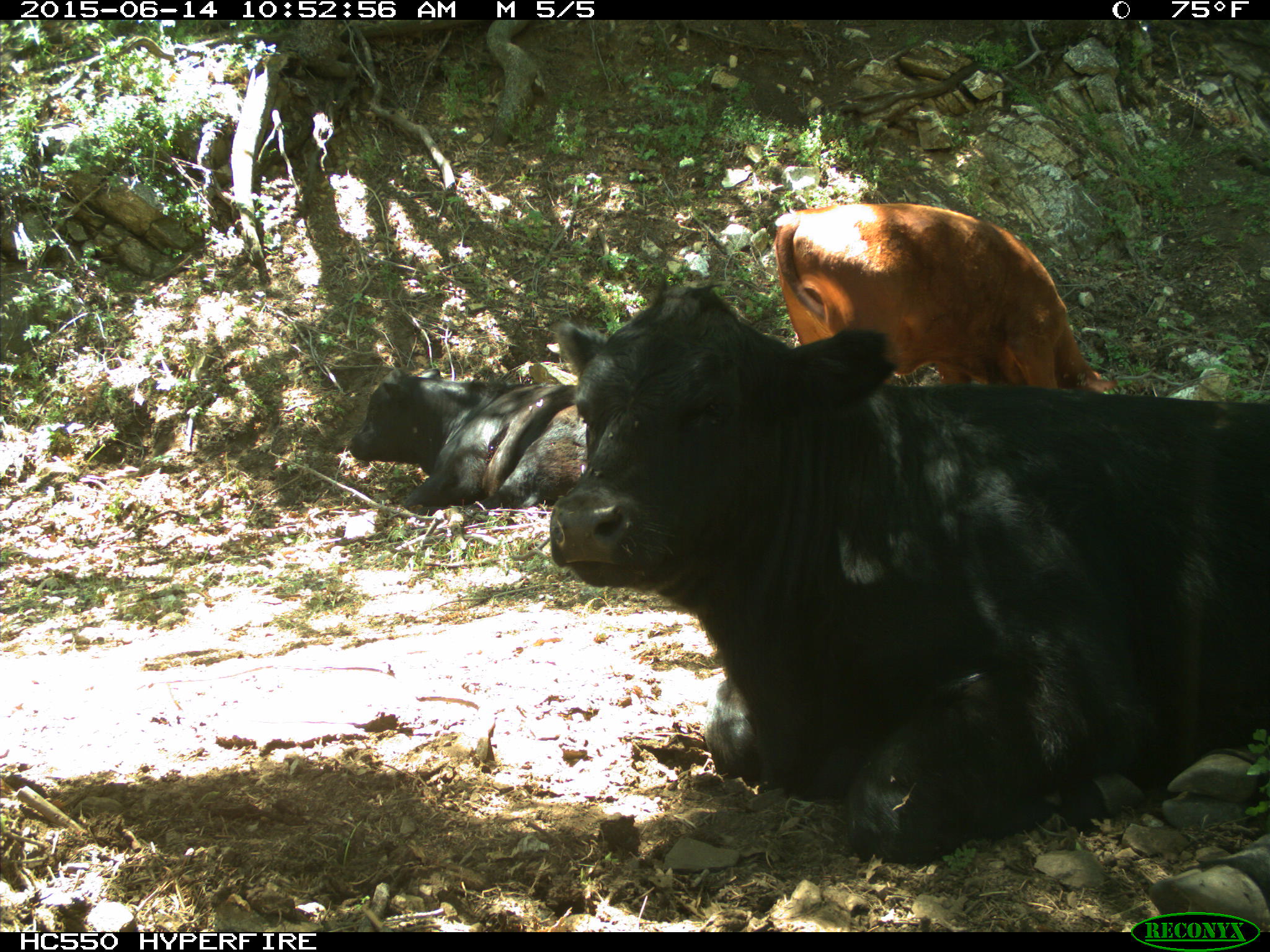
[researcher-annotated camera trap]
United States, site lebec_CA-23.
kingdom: Animalia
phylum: Chordata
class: Mammalia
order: Artiodactyla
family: Bovidae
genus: Bos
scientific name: Bos taurus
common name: domestic cow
Bos taurus (domestic cow).